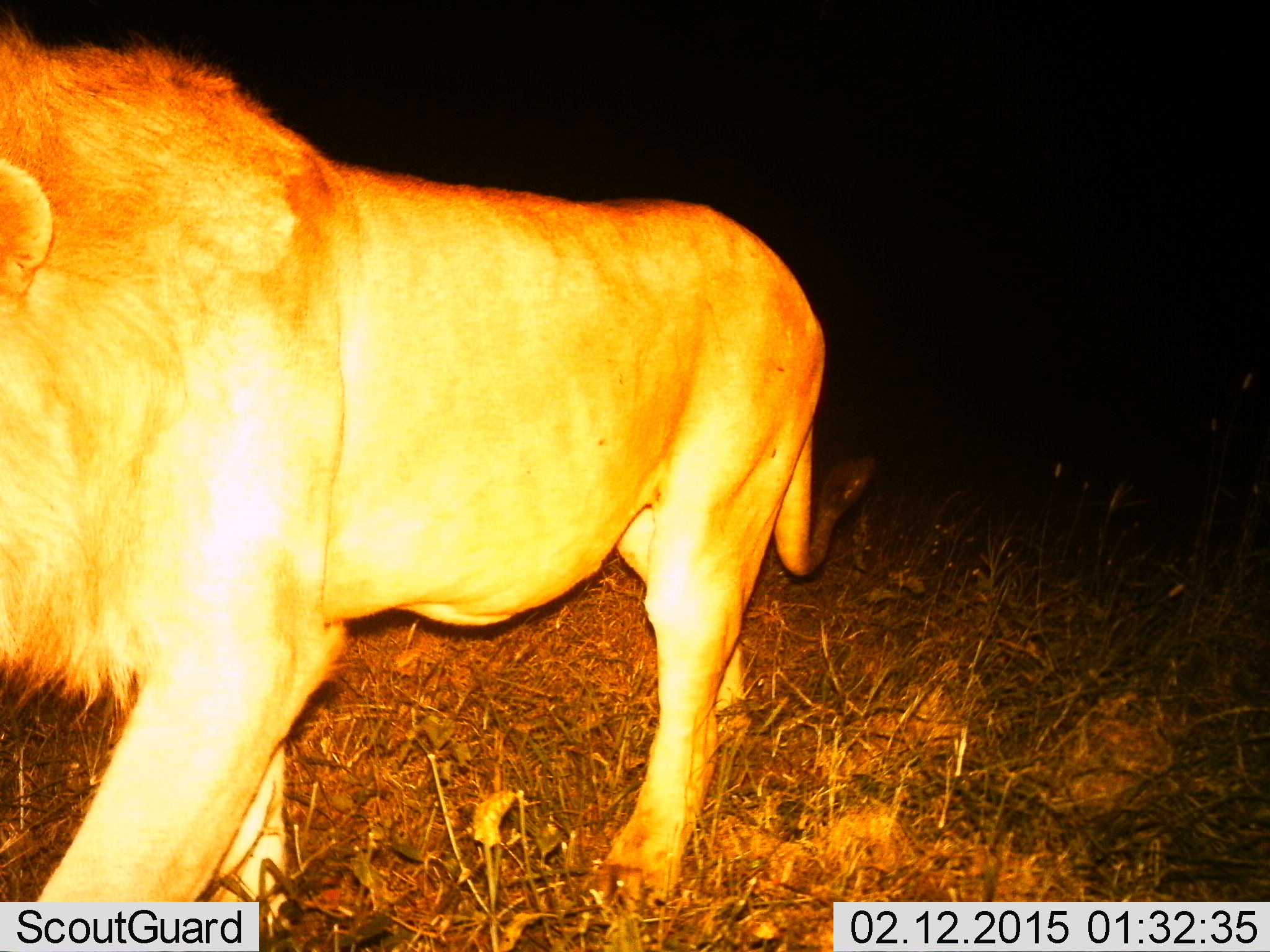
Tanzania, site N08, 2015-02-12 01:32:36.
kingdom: Animalia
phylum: Chordata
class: Mammalia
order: Carnivora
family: Felidae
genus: Panthera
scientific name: Panthera leo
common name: lion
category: lionmale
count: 1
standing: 10%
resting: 0%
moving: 90%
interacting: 0%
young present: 0%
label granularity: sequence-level